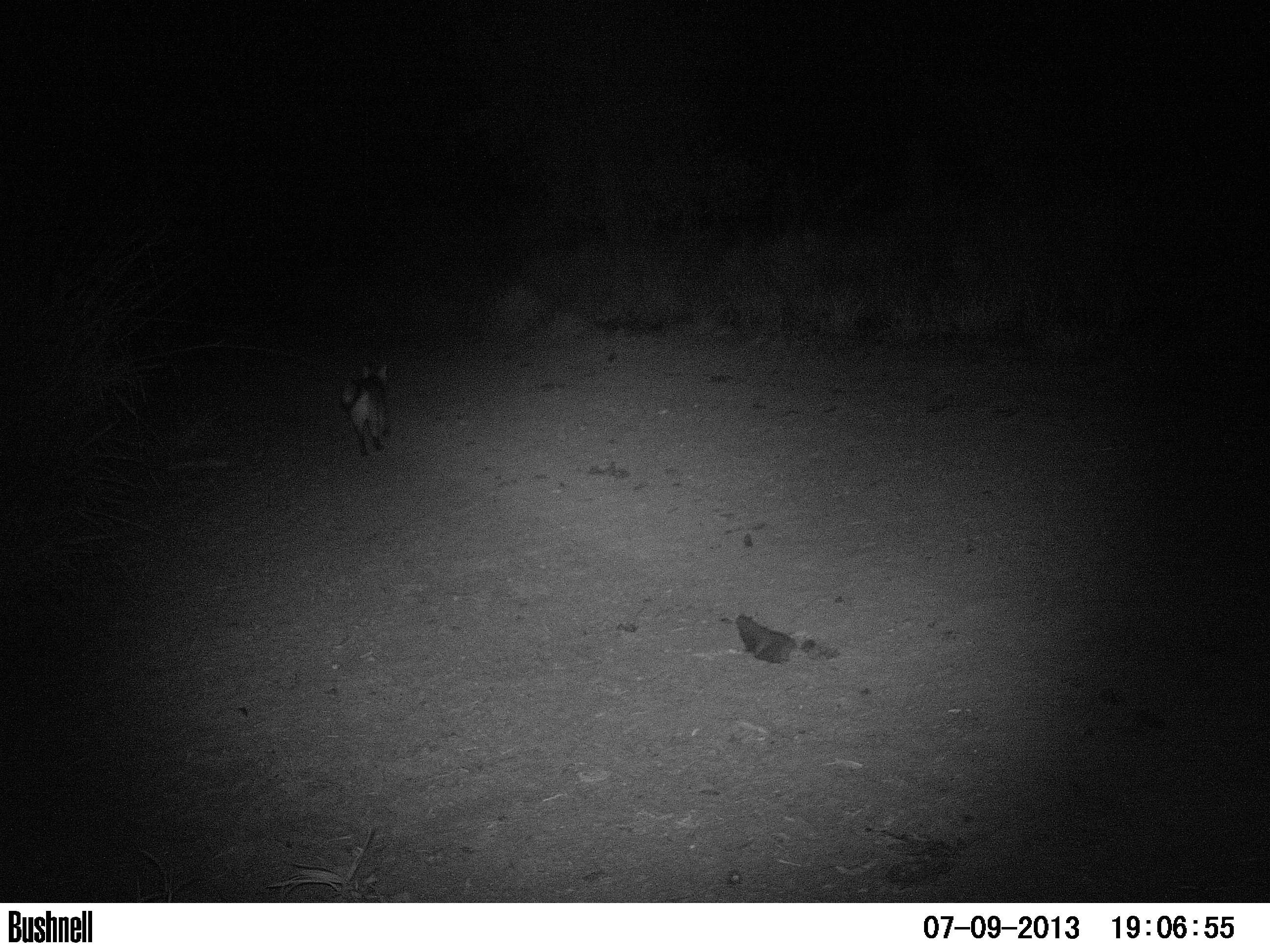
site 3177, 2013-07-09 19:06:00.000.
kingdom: Animalia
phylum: Chordata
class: Mammalia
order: Carnivora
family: Canidae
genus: Cerdocyon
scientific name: Cerdocyon thous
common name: crab-eating fox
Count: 1.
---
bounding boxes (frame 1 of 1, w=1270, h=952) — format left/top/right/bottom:
cerdocyon thous: 341/366/392/455